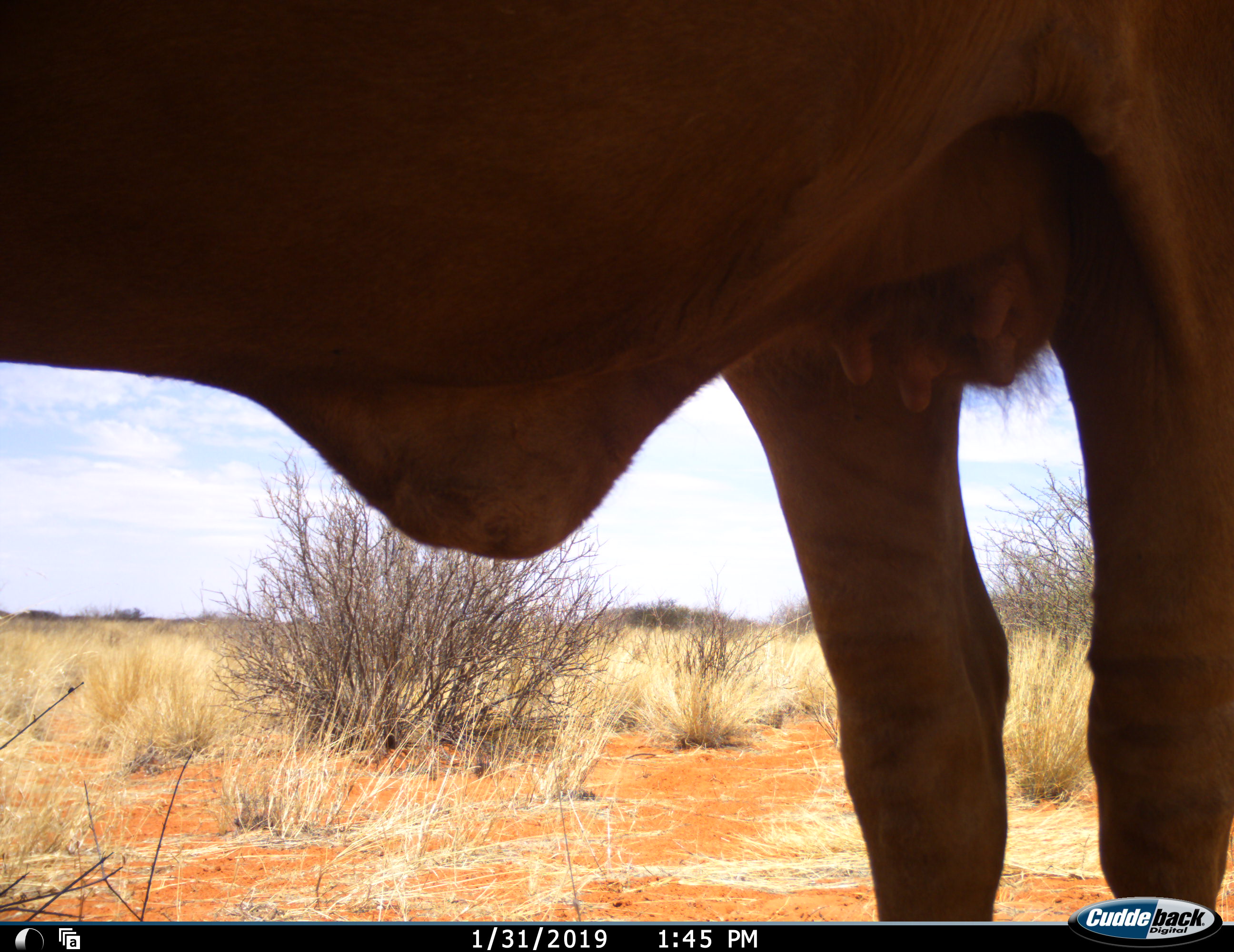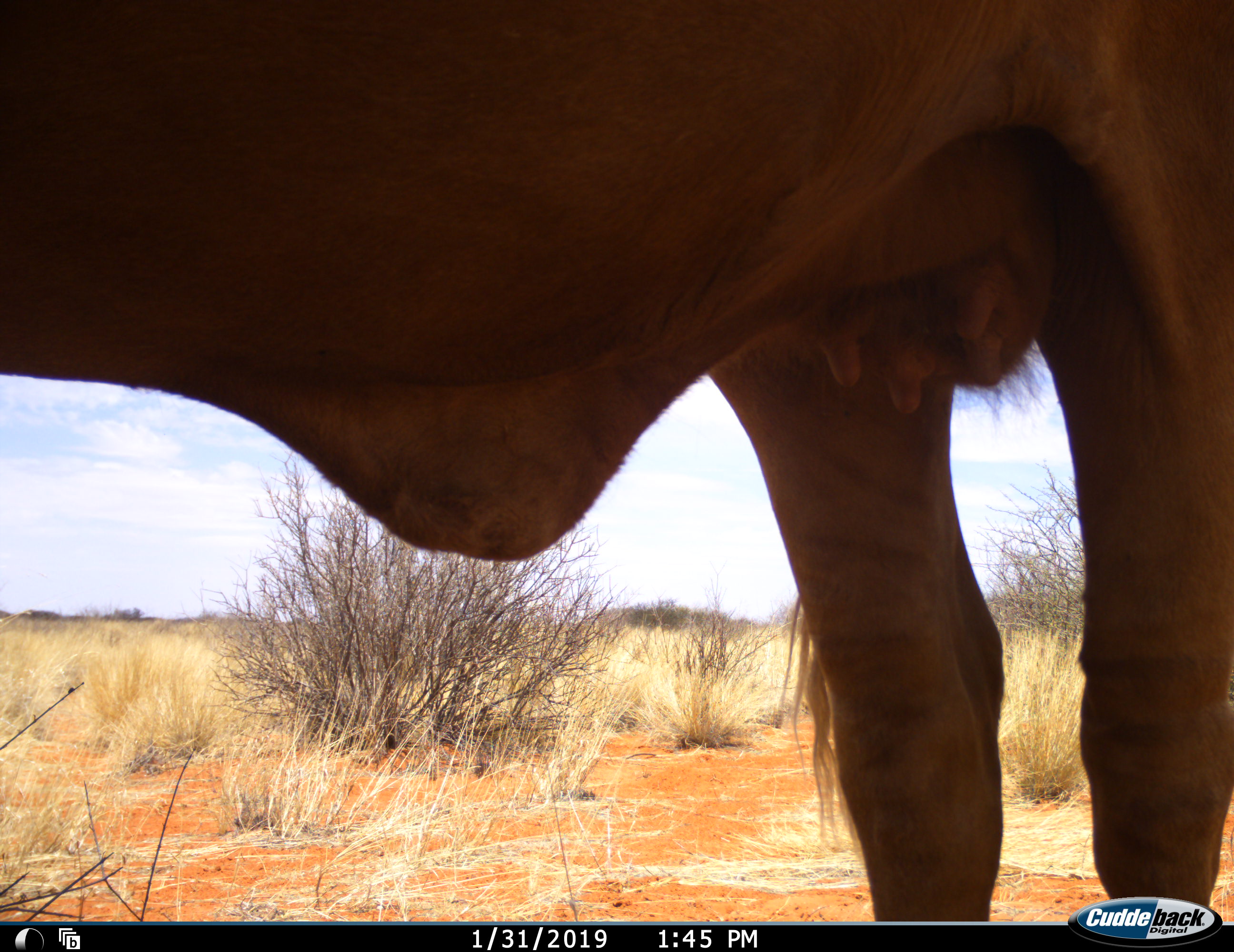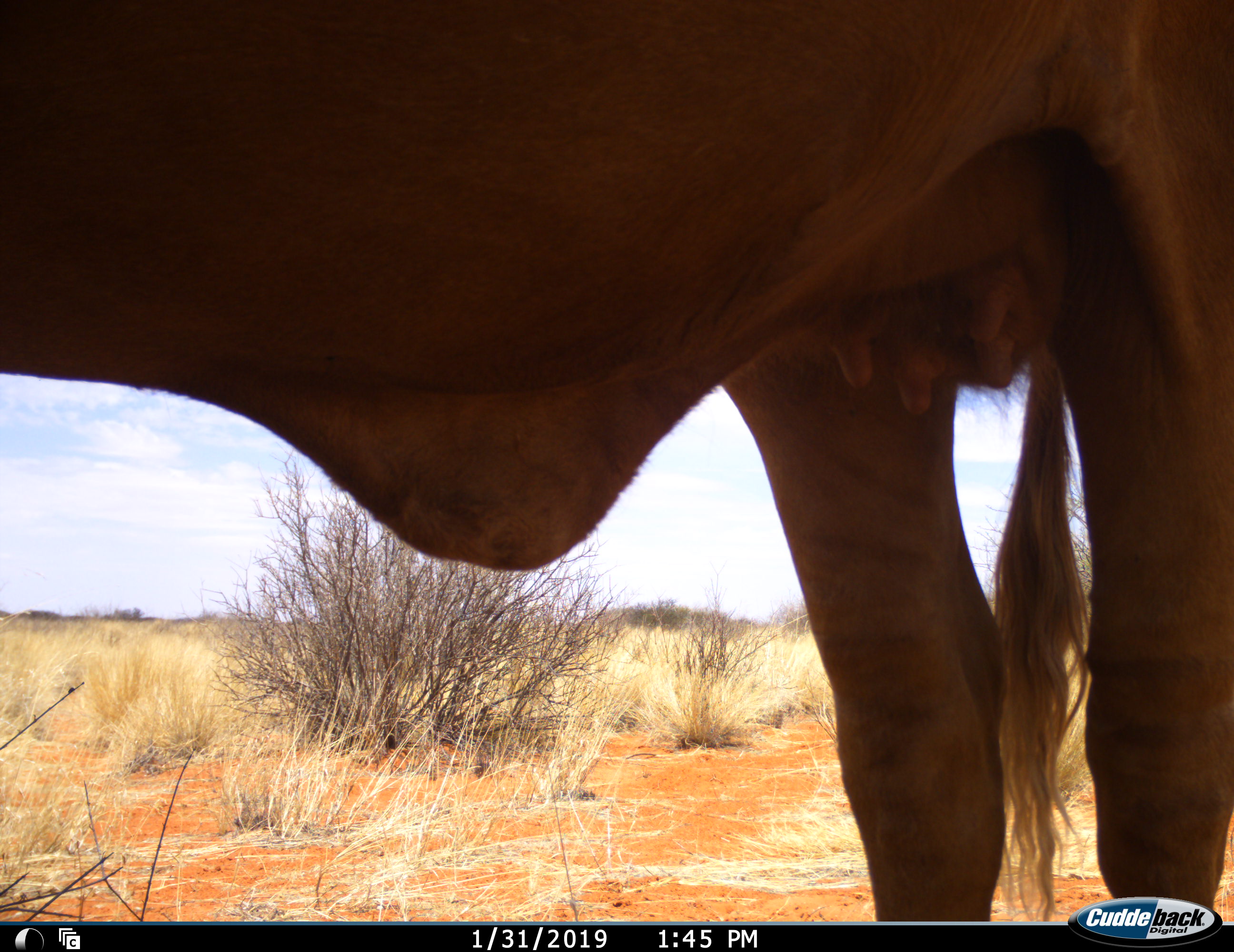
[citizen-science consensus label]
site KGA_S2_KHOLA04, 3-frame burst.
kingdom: Animalia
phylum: Chordata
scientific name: Vertebrata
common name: domestic animal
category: domesticanimal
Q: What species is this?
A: Domesticanimal (domestic animal) (Vertebrata).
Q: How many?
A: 1.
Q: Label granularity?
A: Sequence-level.